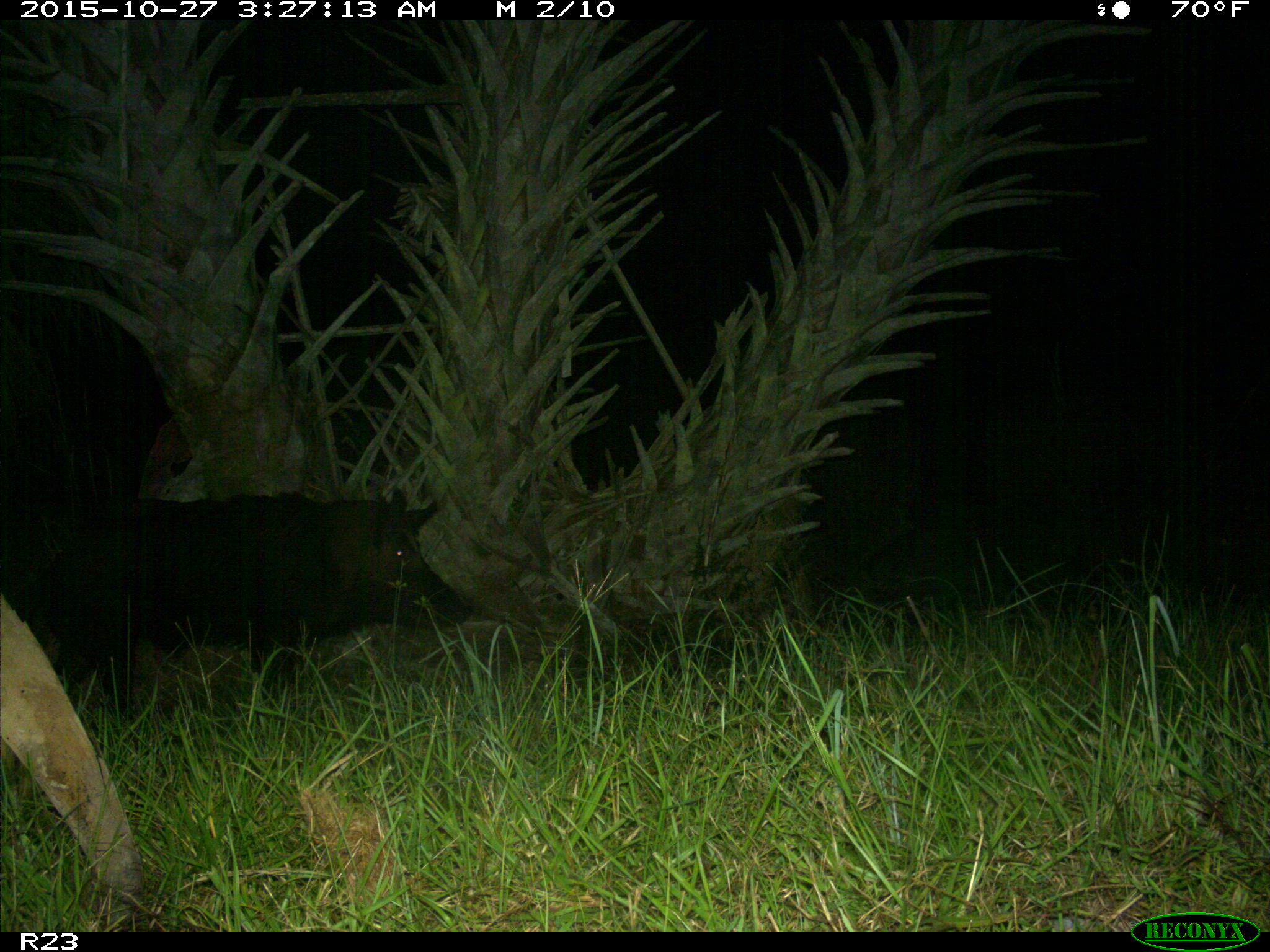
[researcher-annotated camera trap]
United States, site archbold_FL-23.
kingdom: Animalia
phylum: Chordata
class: Mammalia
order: Artiodactyla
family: Suidae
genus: Sus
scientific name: Sus scrofa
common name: wild boar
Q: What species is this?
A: Sus scrofa (wild boar).